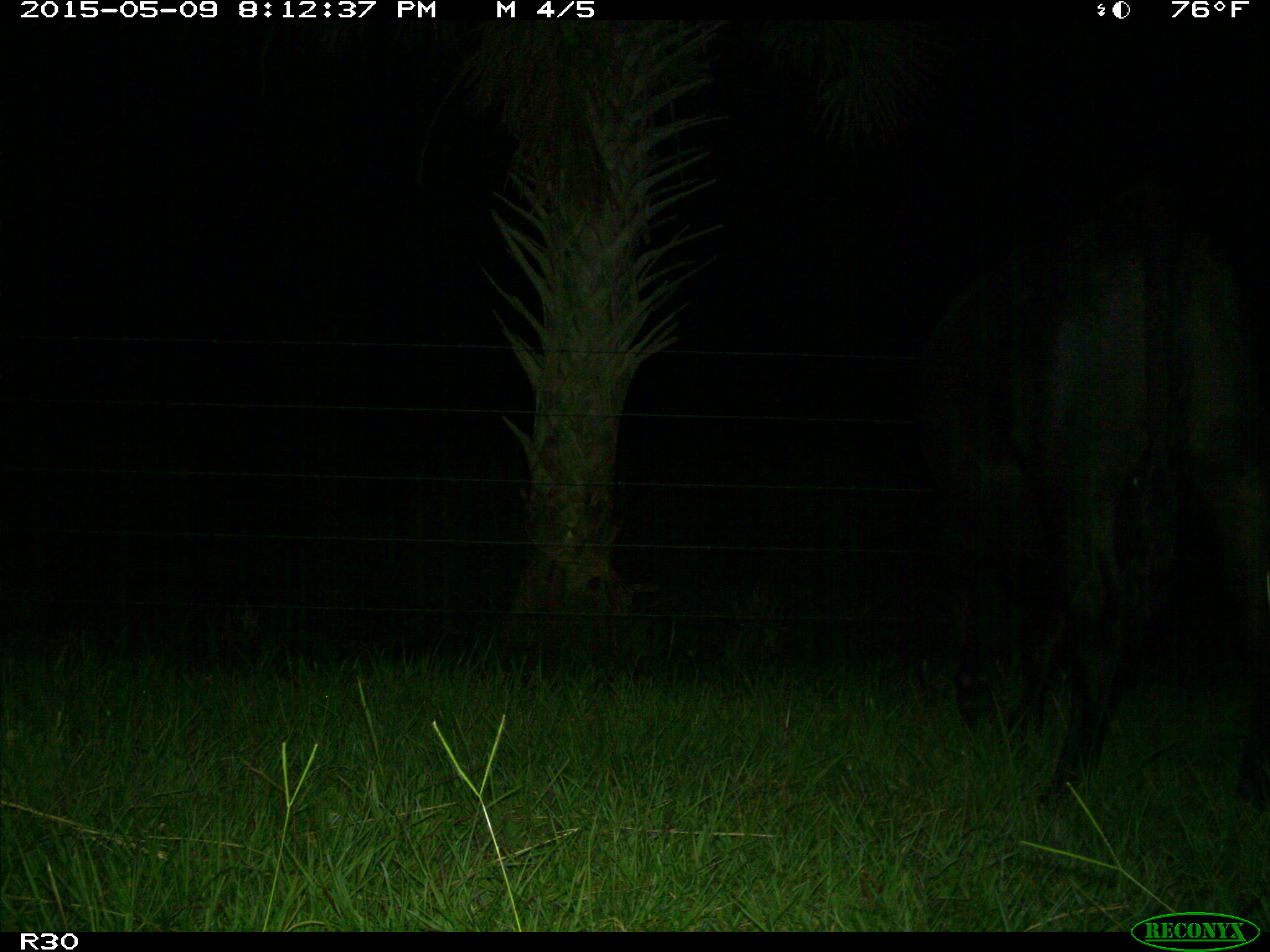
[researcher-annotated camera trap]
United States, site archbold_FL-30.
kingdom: Animalia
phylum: Chordata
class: Mammalia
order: Artiodactyla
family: Bovidae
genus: Bos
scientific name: Bos taurus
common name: domestic cow